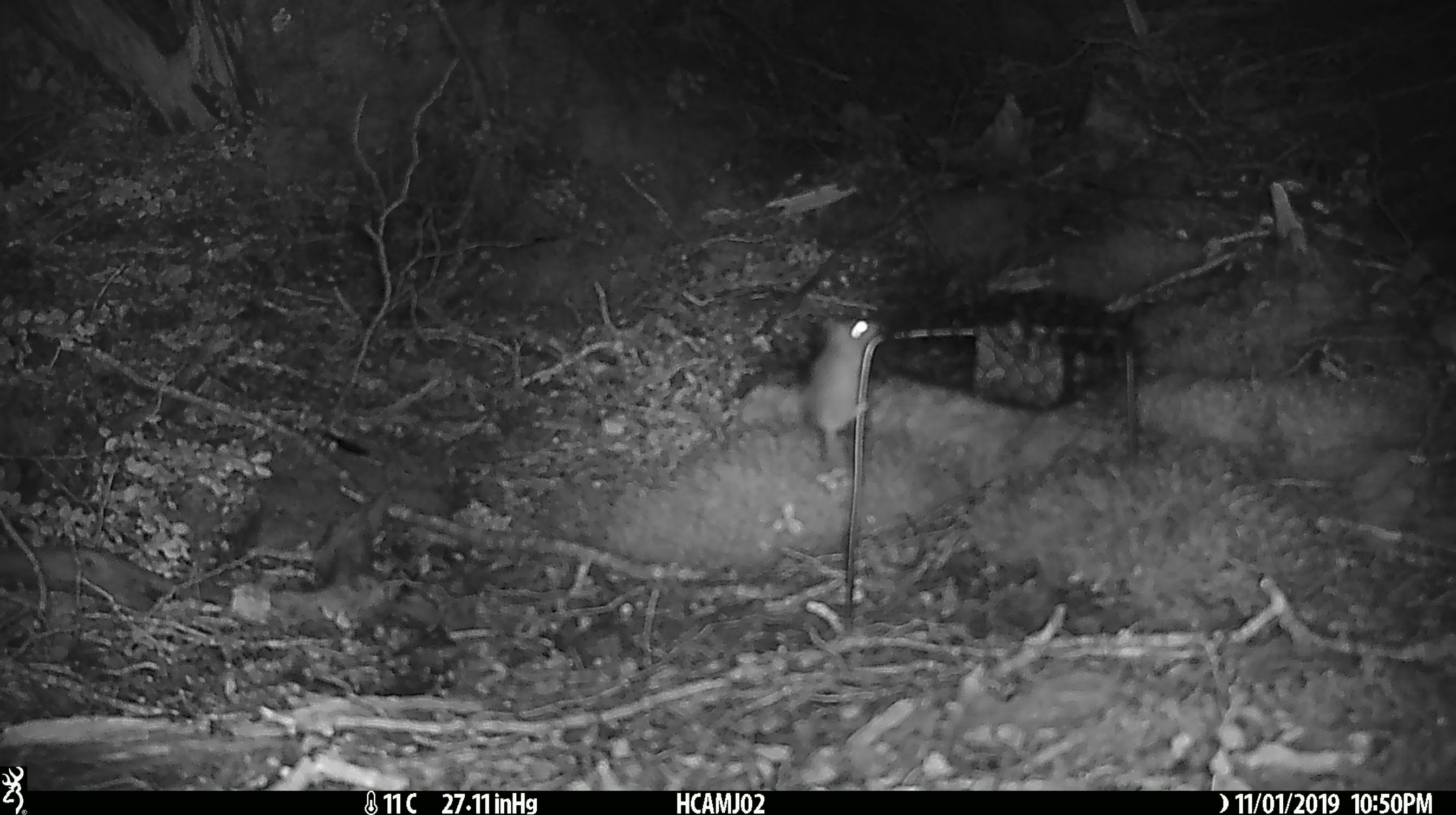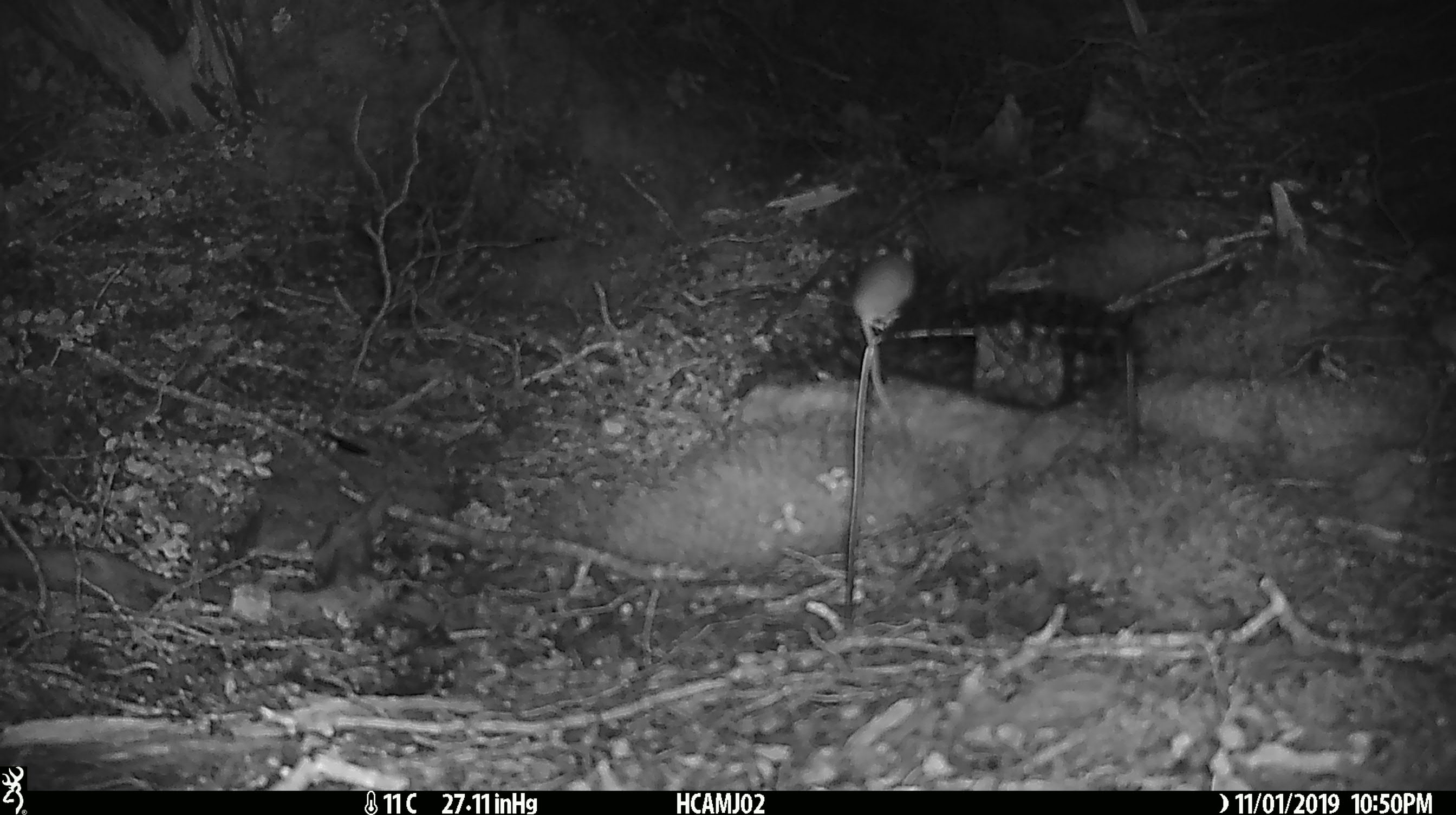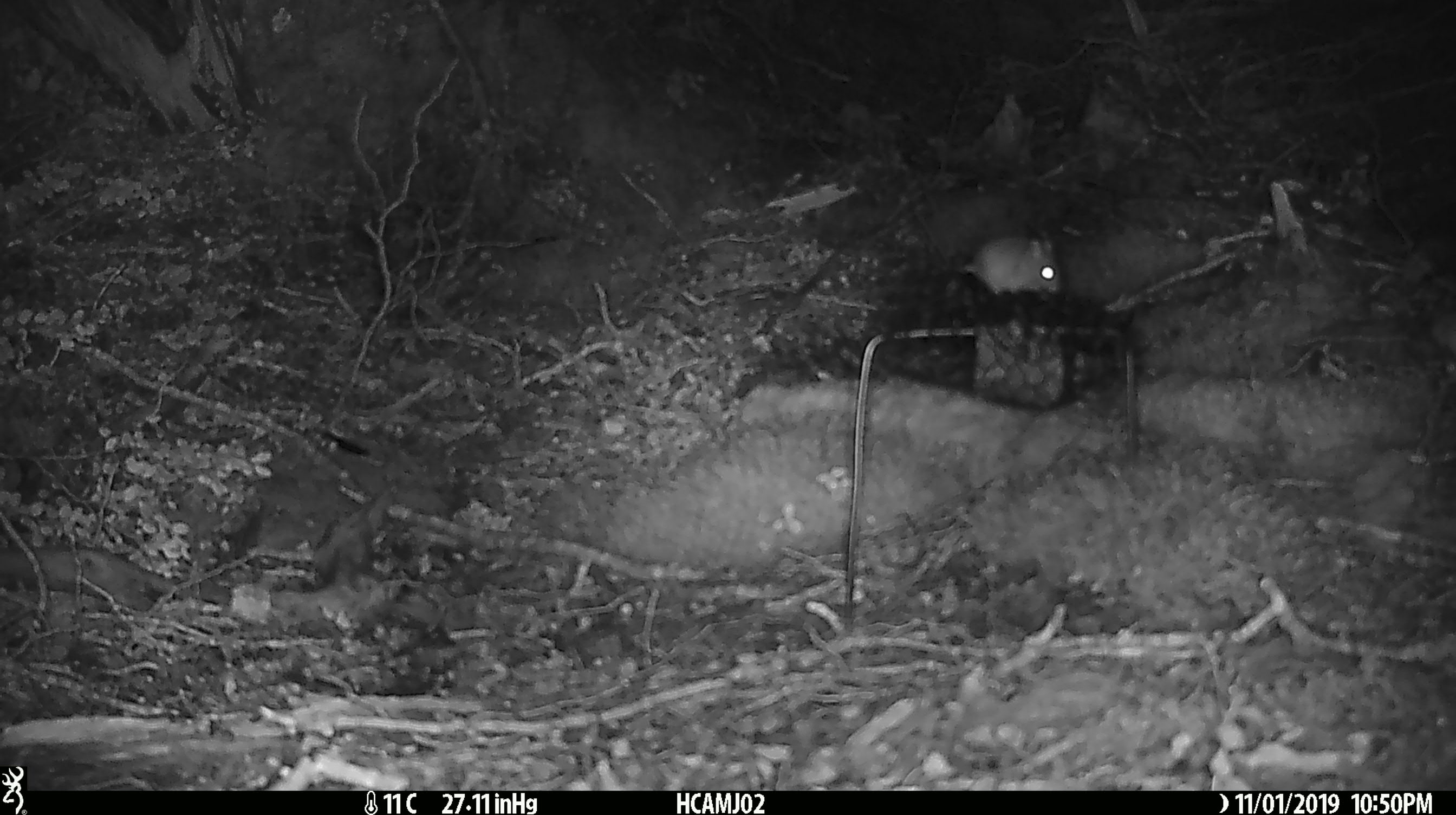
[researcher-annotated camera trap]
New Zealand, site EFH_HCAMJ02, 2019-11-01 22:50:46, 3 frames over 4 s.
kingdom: Animalia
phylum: Chordata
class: Mammalia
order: Rodentia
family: Muridae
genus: Mus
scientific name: Mus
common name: mouse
Mouse (Mus).